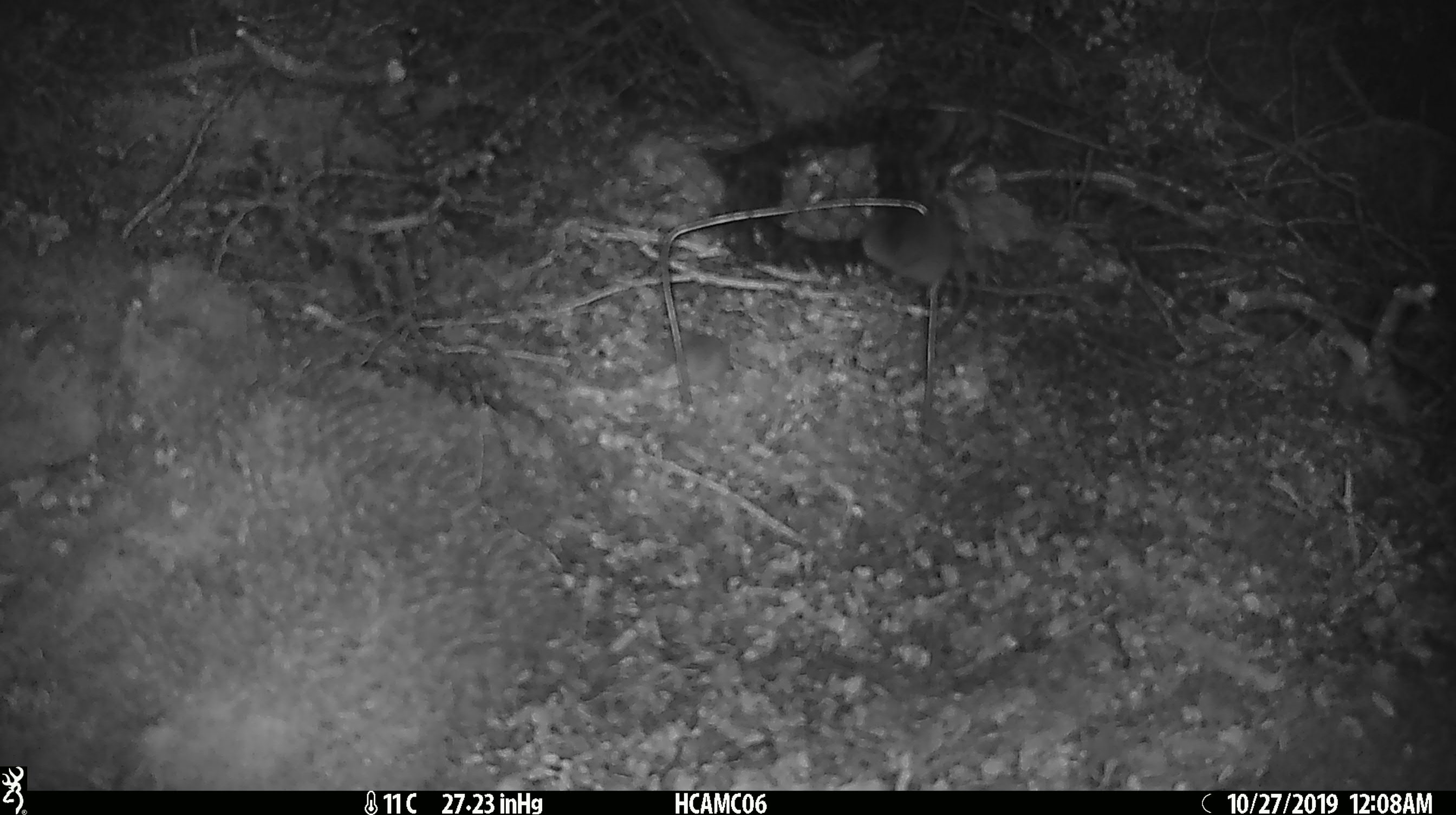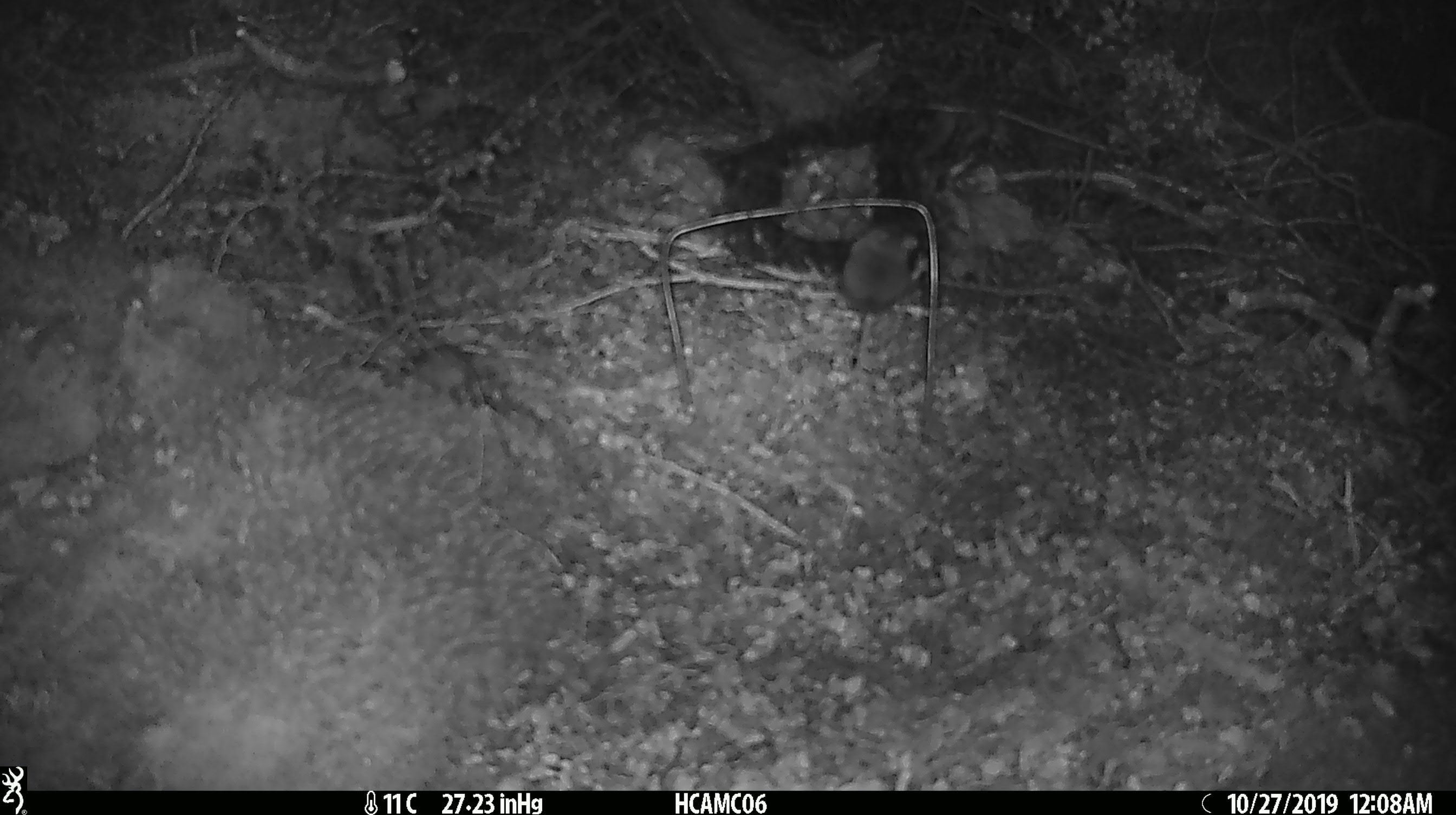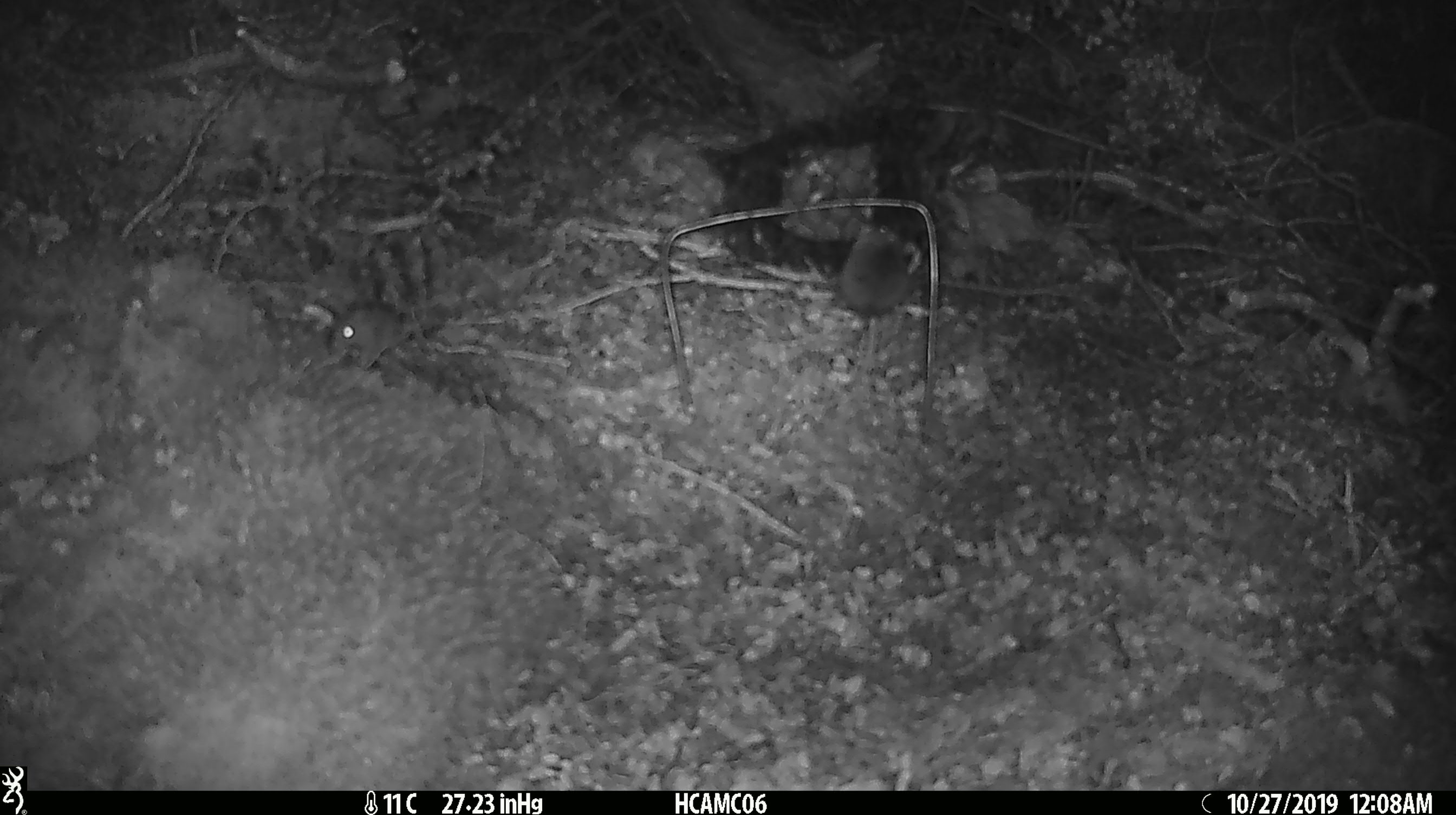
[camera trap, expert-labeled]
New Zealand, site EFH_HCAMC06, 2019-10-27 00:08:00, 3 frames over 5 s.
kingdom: Animalia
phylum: Chordata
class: Mammalia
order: Rodentia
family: Muridae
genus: Mus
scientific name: Mus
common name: mouse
Mouse (Mus).